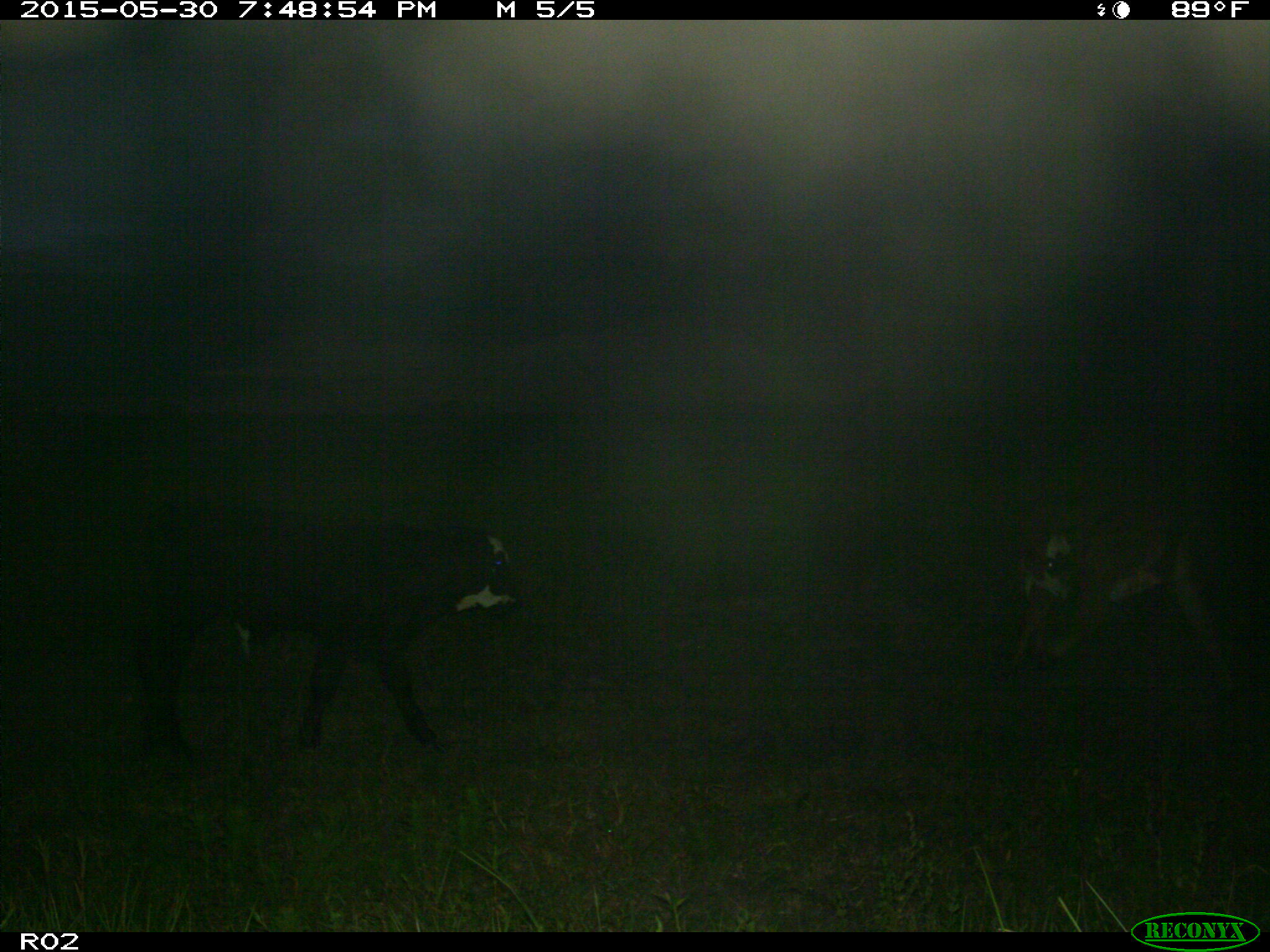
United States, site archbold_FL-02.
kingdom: Animalia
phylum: Chordata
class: Mammalia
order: Artiodactyla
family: Bovidae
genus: Bos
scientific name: Bos taurus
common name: domestic cow